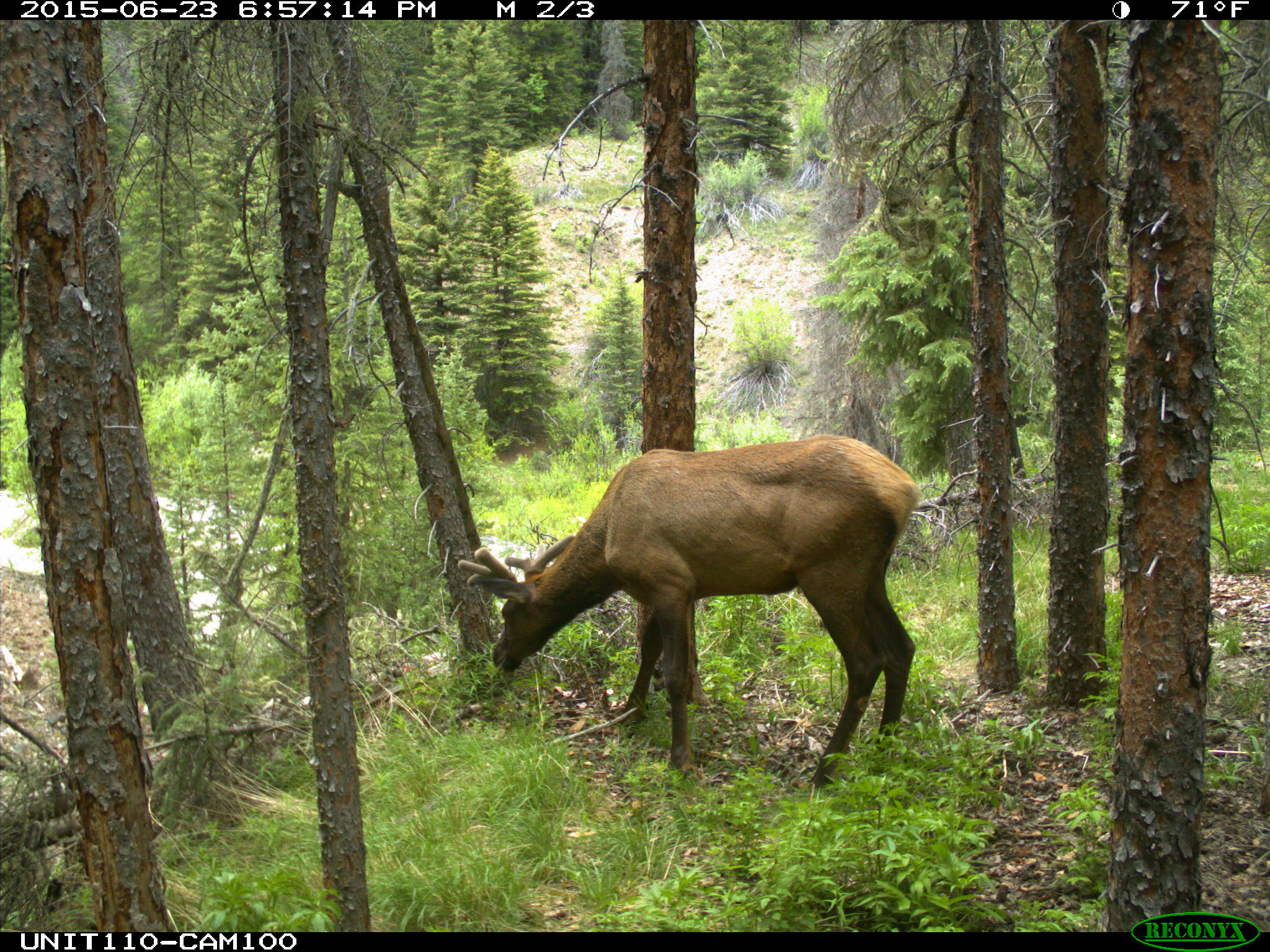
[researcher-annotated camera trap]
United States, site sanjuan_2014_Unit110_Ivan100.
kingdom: Animalia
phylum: Chordata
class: Mammalia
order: Artiodactyla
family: Cervidae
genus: Cervus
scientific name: Cervus elaphus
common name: red deer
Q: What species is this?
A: Cervus elaphus (red deer).